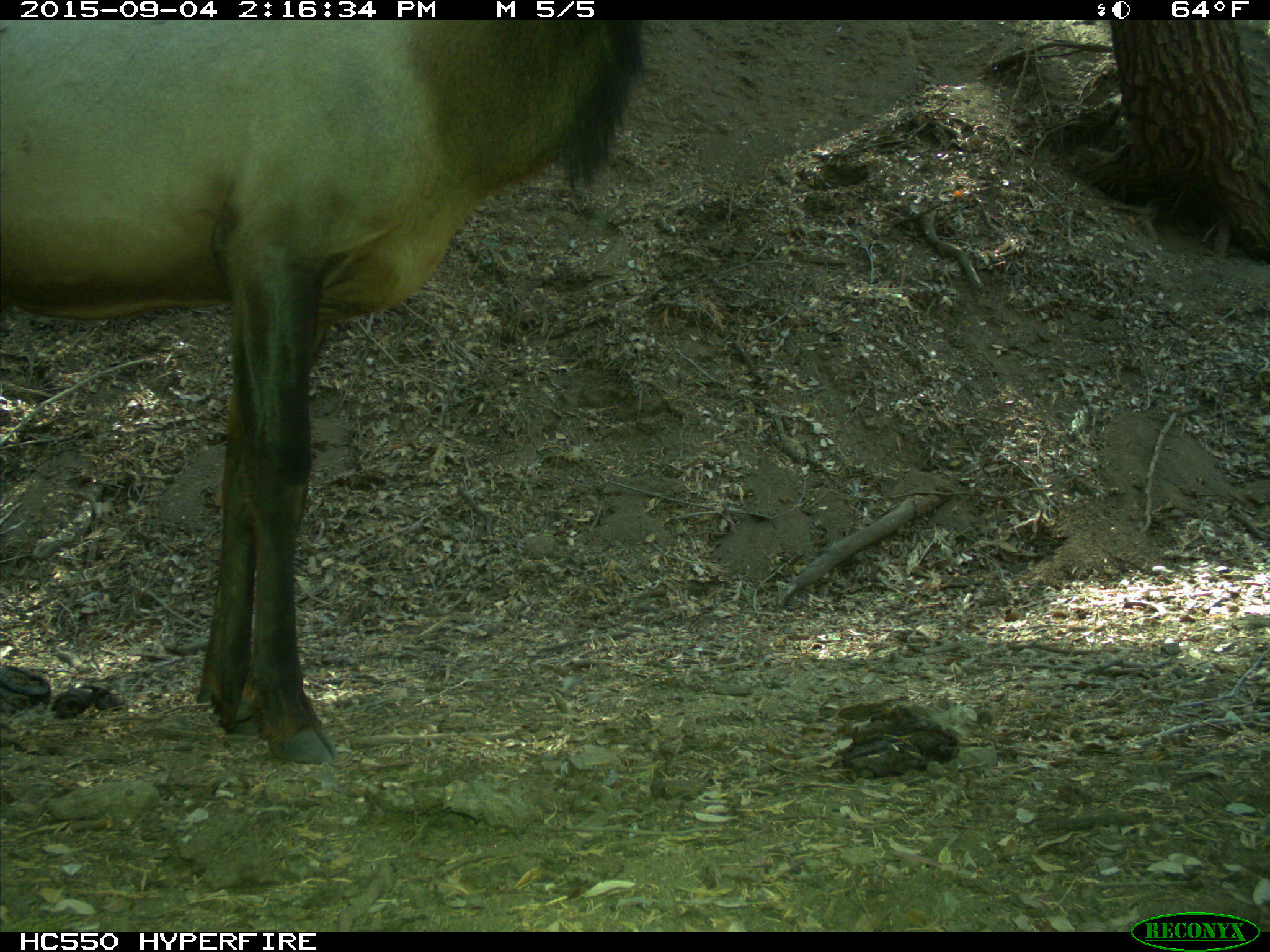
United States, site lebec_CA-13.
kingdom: Animalia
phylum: Chordata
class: Mammalia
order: Artiodactyla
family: Cervidae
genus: Cervus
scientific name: Cervus canadensis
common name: elk